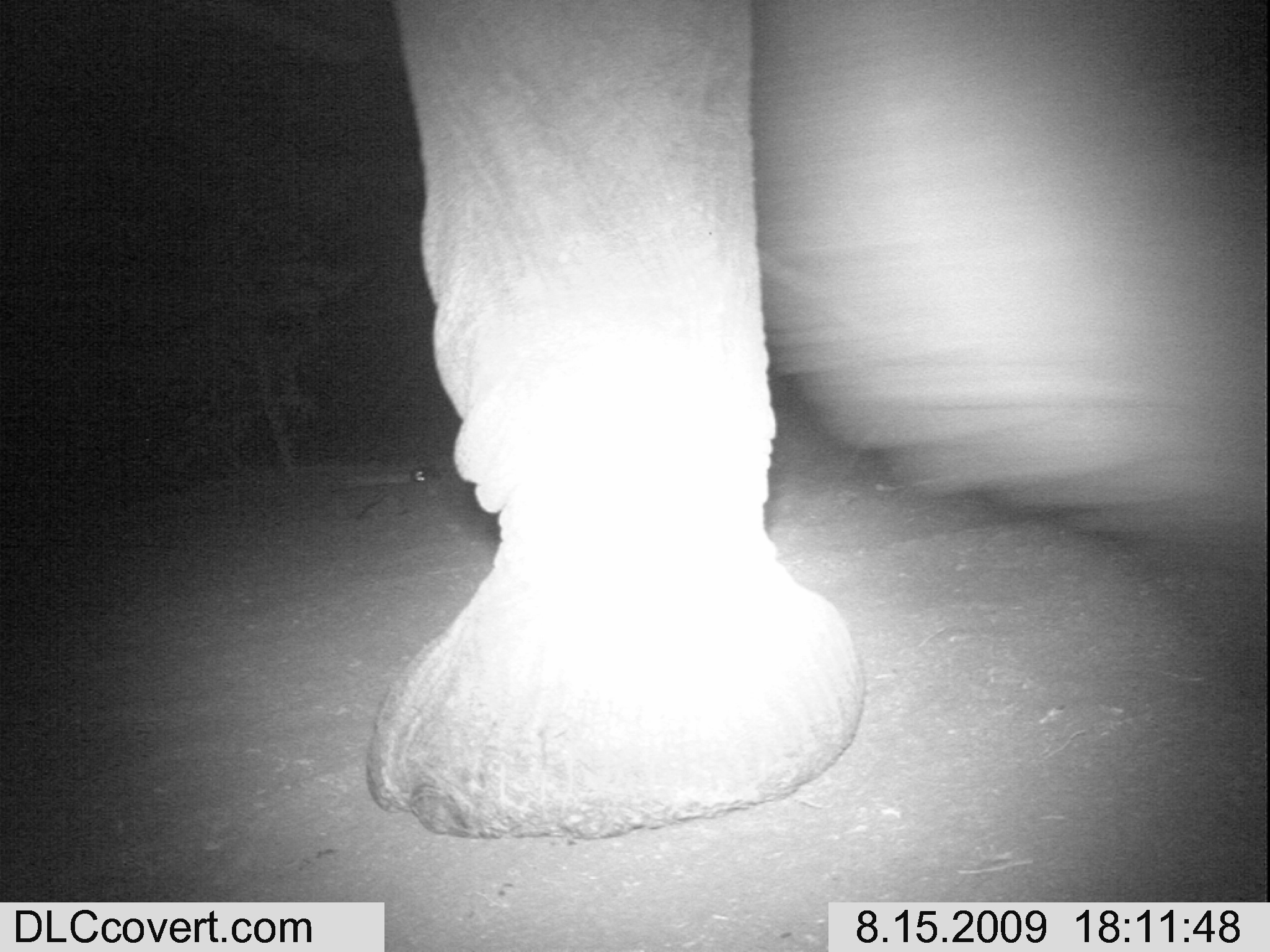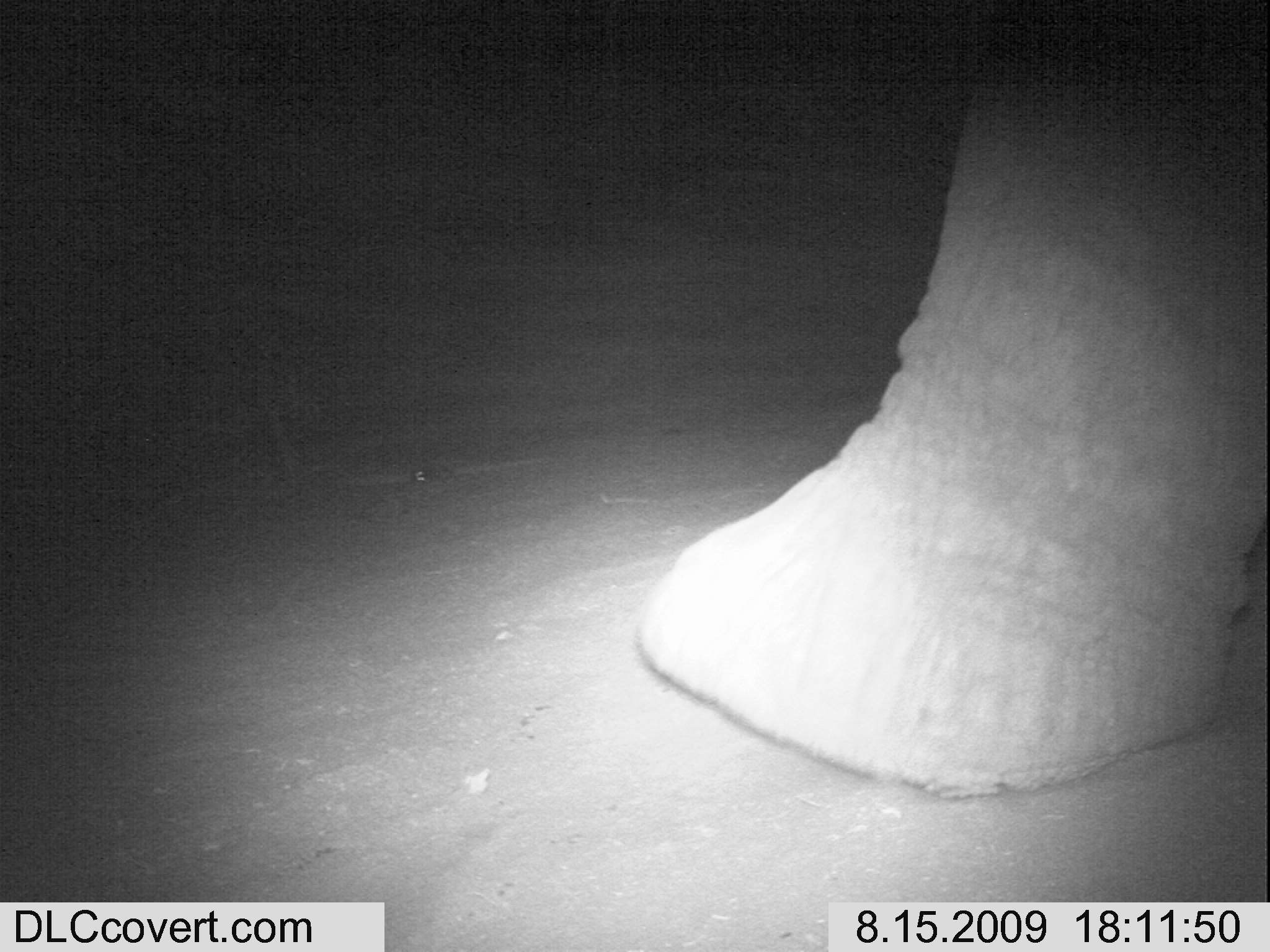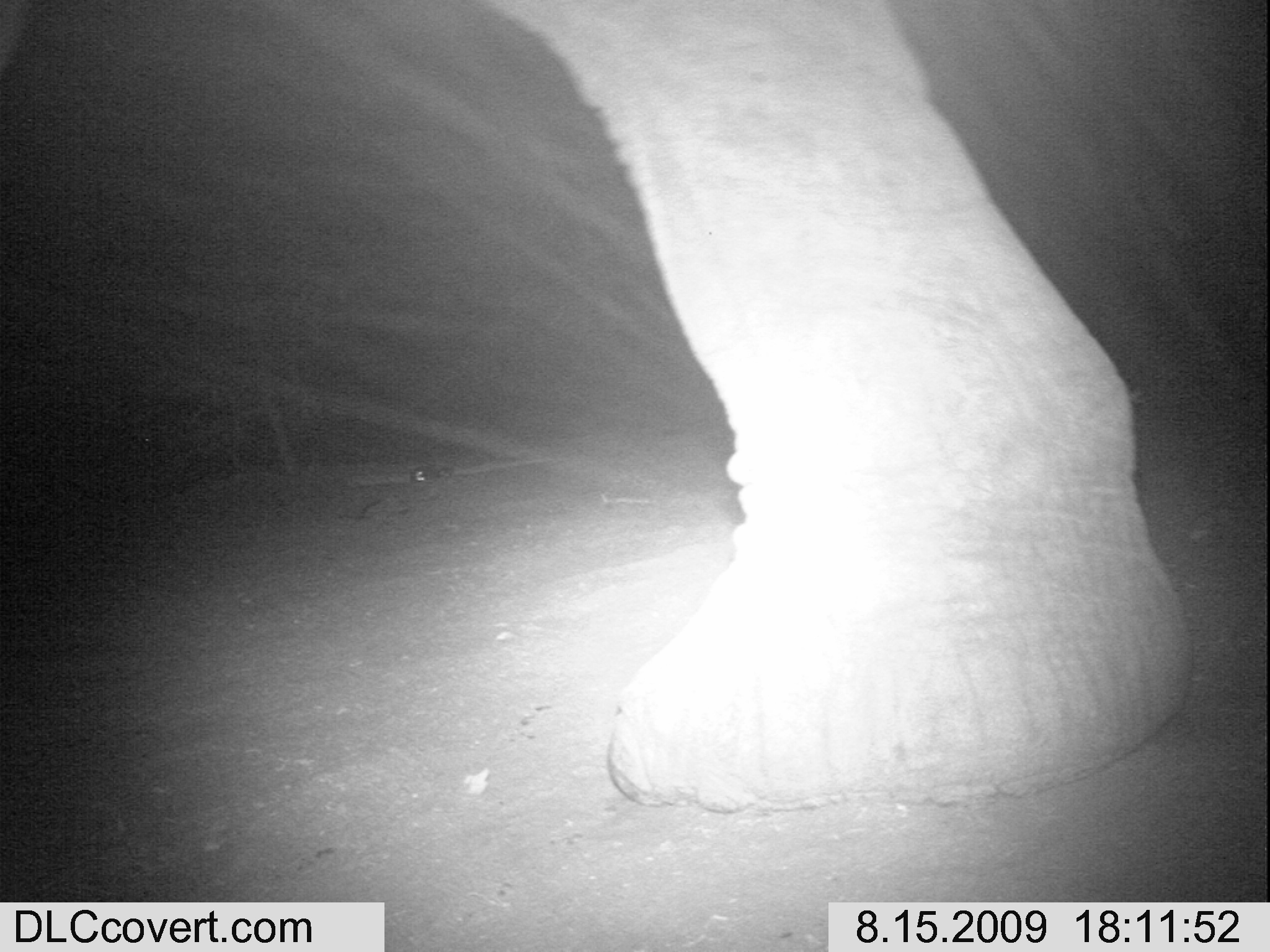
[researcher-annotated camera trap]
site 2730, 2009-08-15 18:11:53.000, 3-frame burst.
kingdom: Animalia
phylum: Chordata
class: Mammalia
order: Proboscidea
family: Elephantidae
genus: Loxodonta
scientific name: Loxodonta africana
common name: african bush elephant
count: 1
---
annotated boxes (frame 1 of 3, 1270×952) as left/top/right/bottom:
loxodonta africana: 361/0/1270/842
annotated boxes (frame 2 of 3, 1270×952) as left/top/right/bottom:
loxodonta africana: 635/0/1270/801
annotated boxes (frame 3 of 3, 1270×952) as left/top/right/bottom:
loxodonta africana: 0/0/1193/814